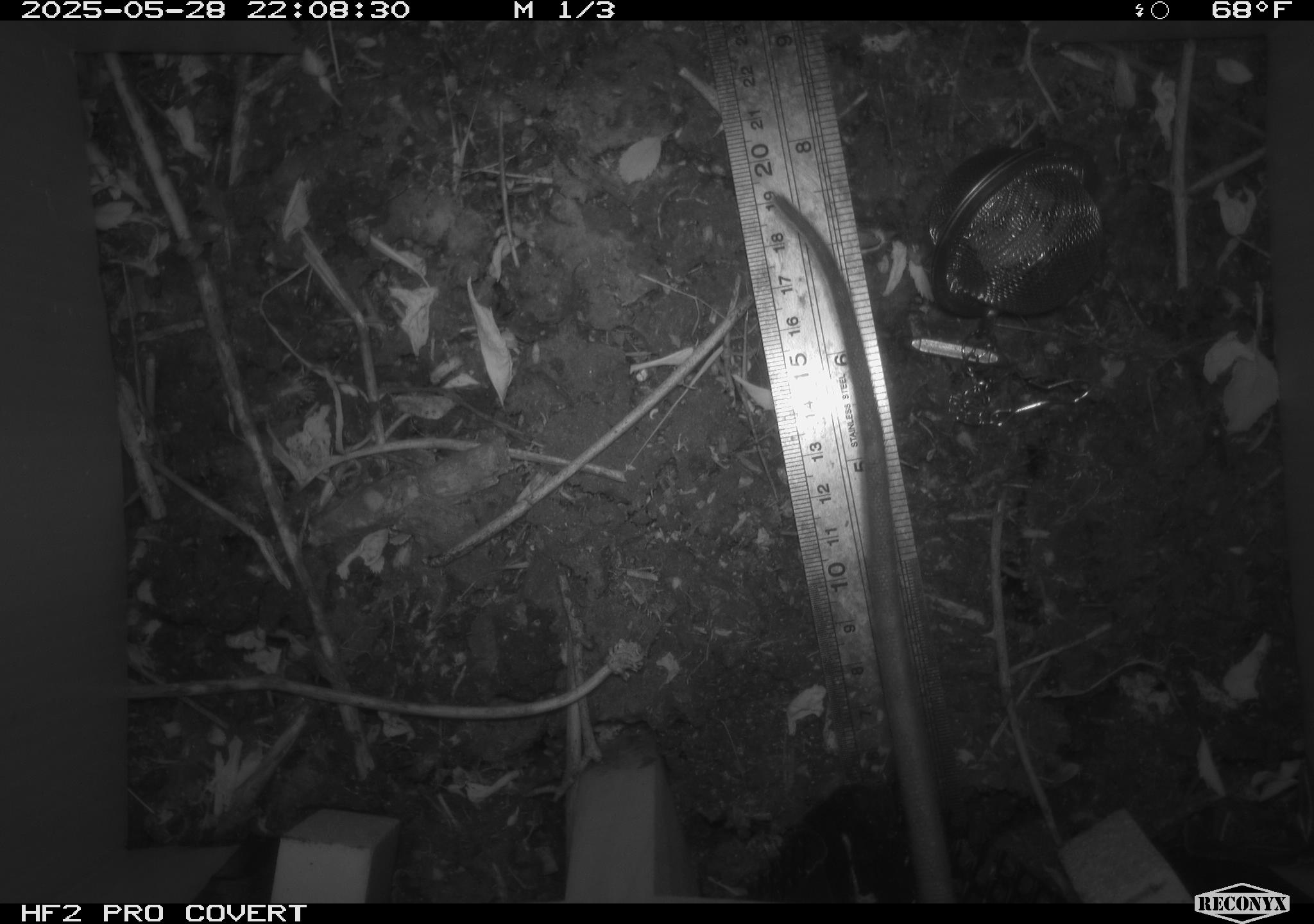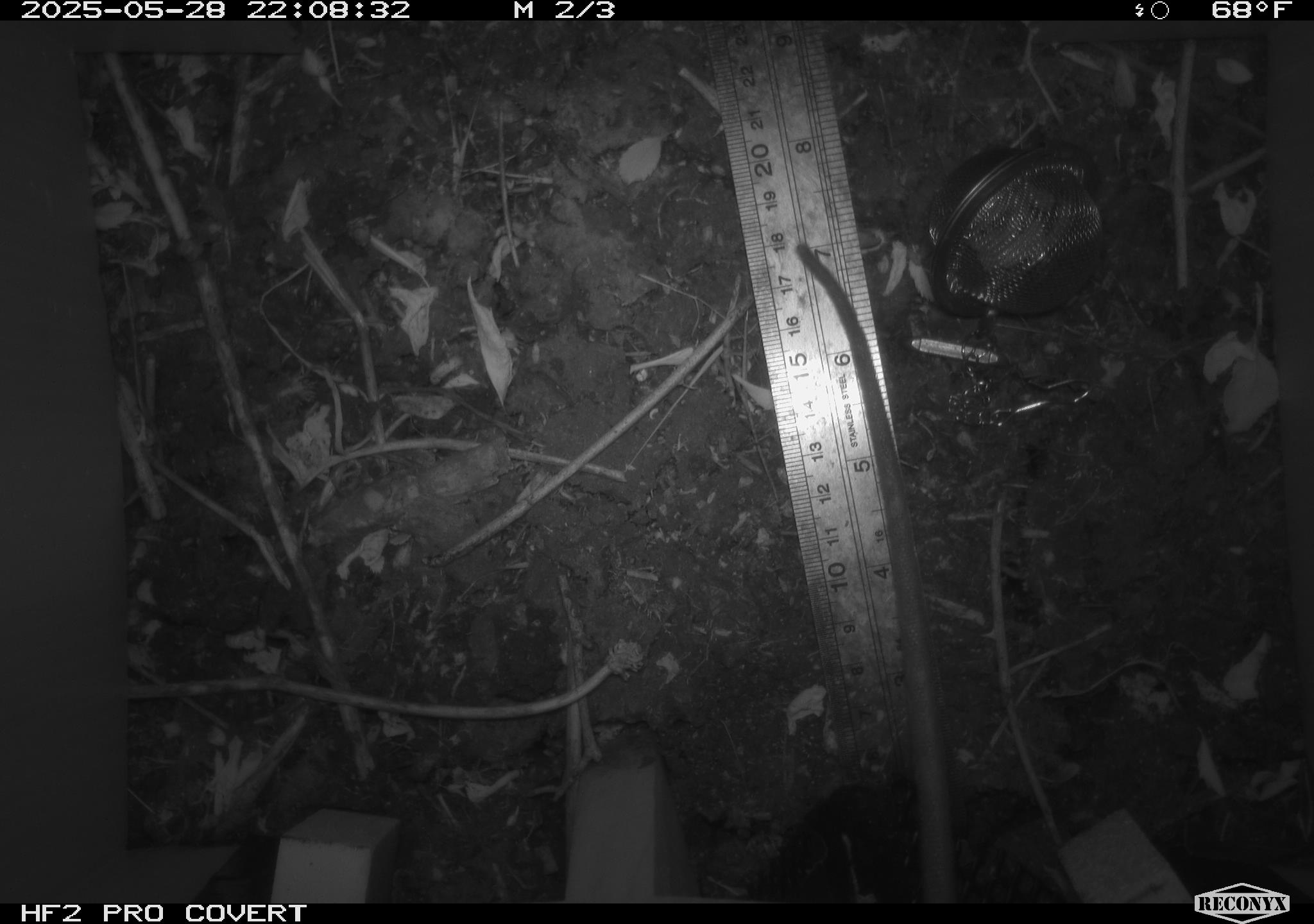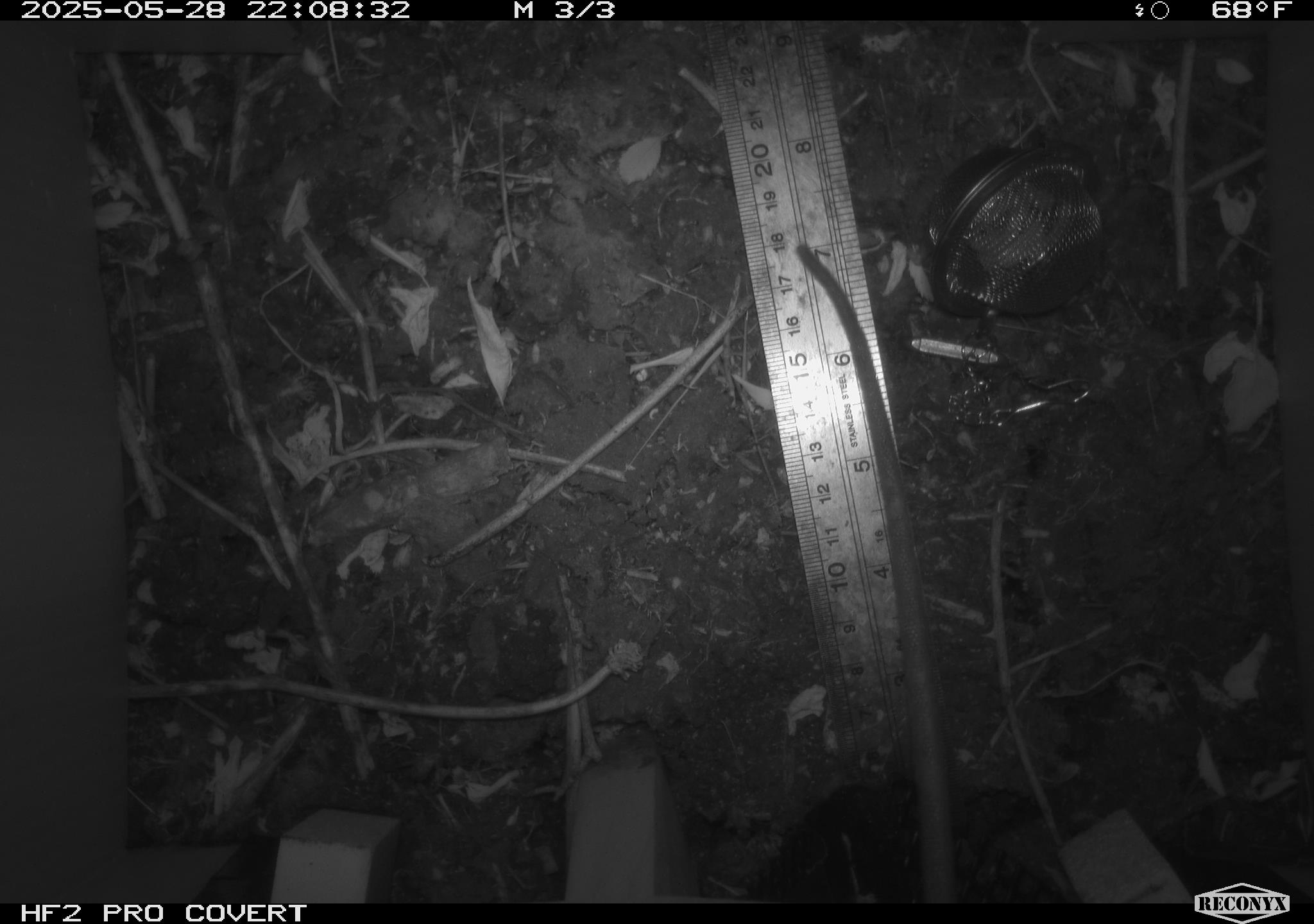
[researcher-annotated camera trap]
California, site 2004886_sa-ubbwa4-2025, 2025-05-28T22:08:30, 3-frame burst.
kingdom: Animalia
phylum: Chordata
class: Mammalia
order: Rodentia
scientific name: Rodentia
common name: rodent